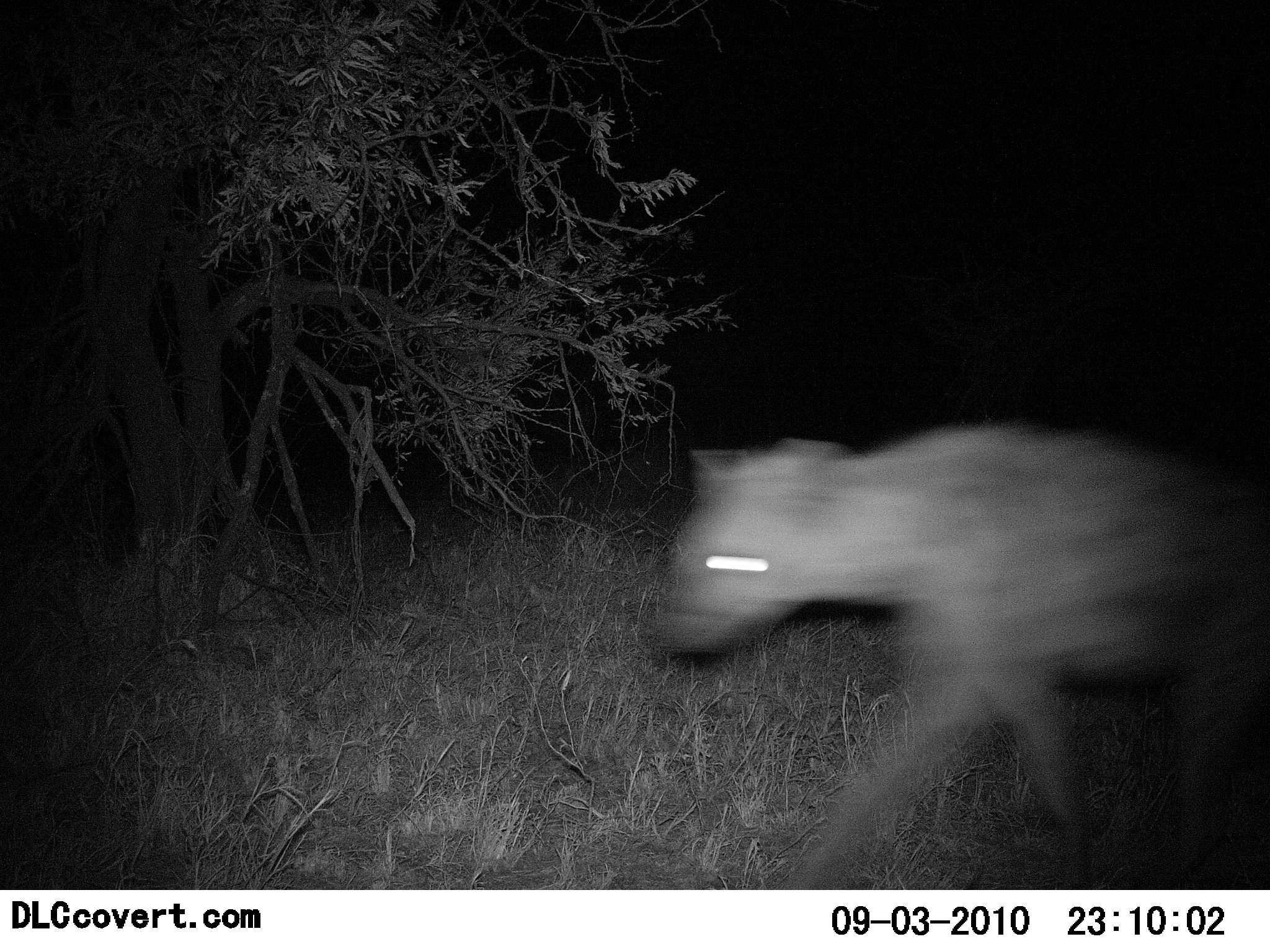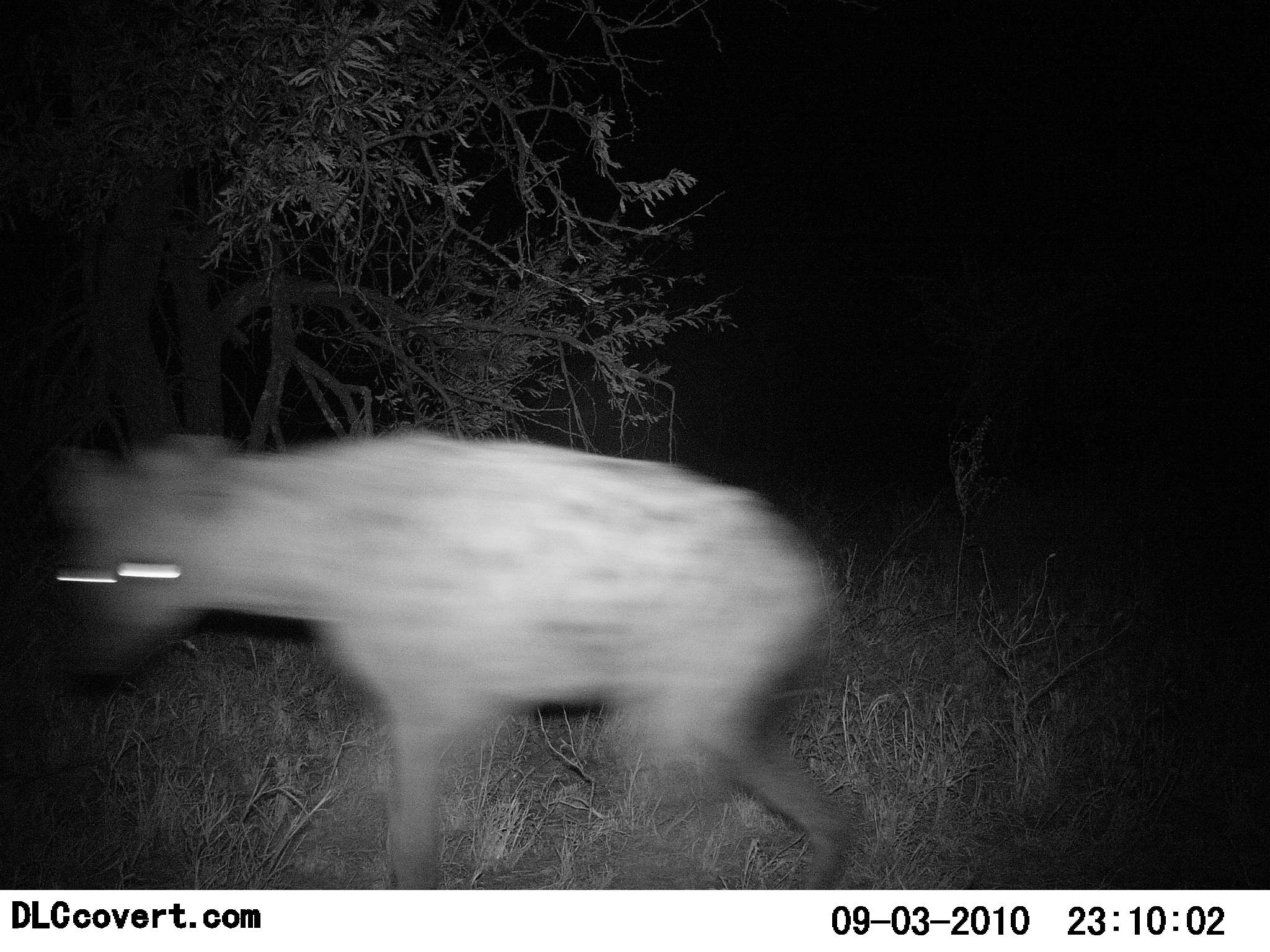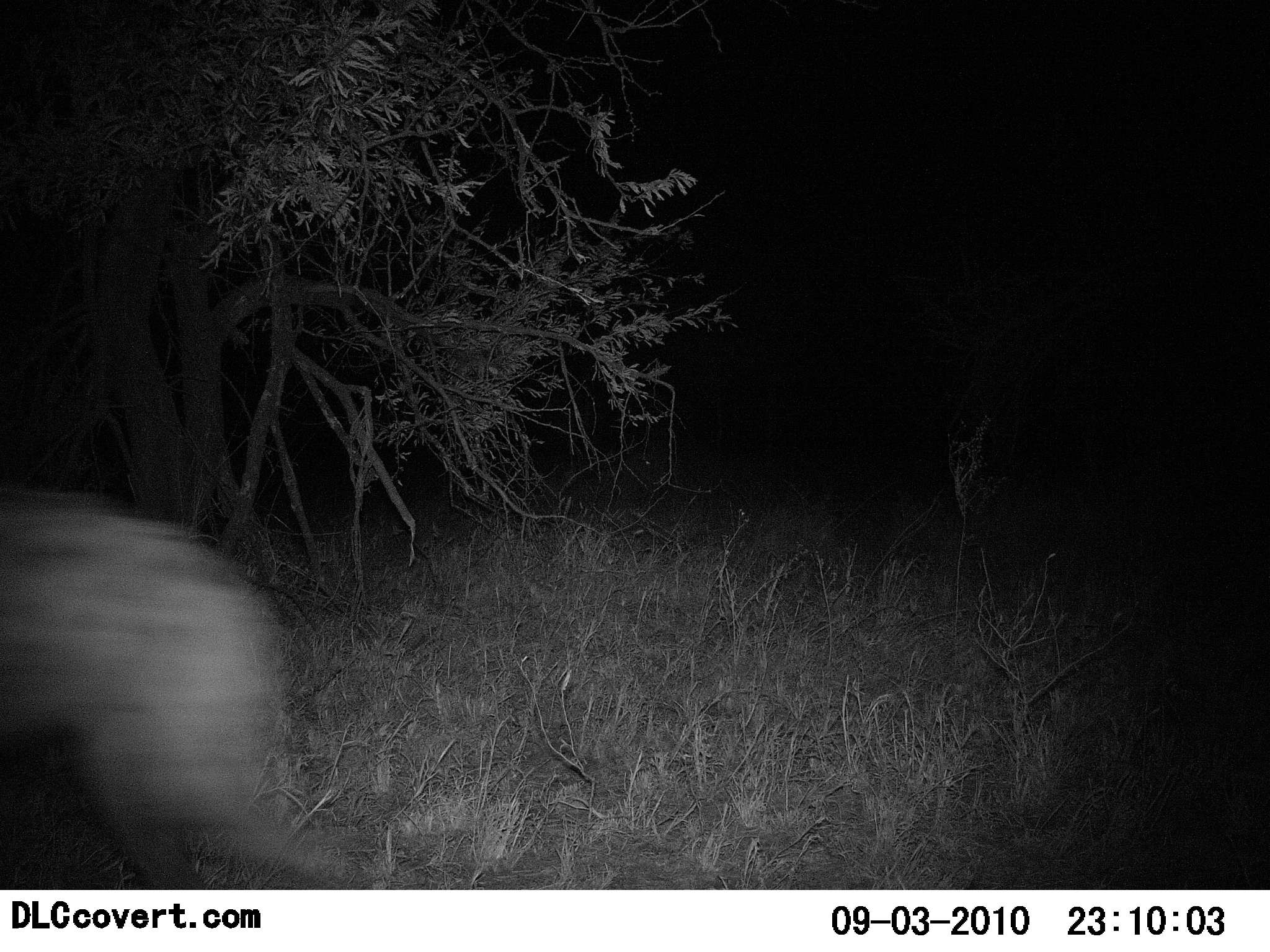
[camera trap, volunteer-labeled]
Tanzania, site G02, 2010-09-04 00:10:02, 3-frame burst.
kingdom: Animalia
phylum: Chordata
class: Mammalia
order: Carnivora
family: Hyaenidae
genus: Crocuta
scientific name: Crocuta crocuta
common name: spotted hyena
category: hyenaspotted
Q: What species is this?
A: Hyenaspotted (spotted hyena) (Crocuta crocuta).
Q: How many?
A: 1.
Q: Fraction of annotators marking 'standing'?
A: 0%.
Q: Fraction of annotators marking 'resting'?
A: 0%.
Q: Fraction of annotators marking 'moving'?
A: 100%.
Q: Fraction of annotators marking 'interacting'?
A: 0%.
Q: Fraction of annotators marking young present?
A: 0%.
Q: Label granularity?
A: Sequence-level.